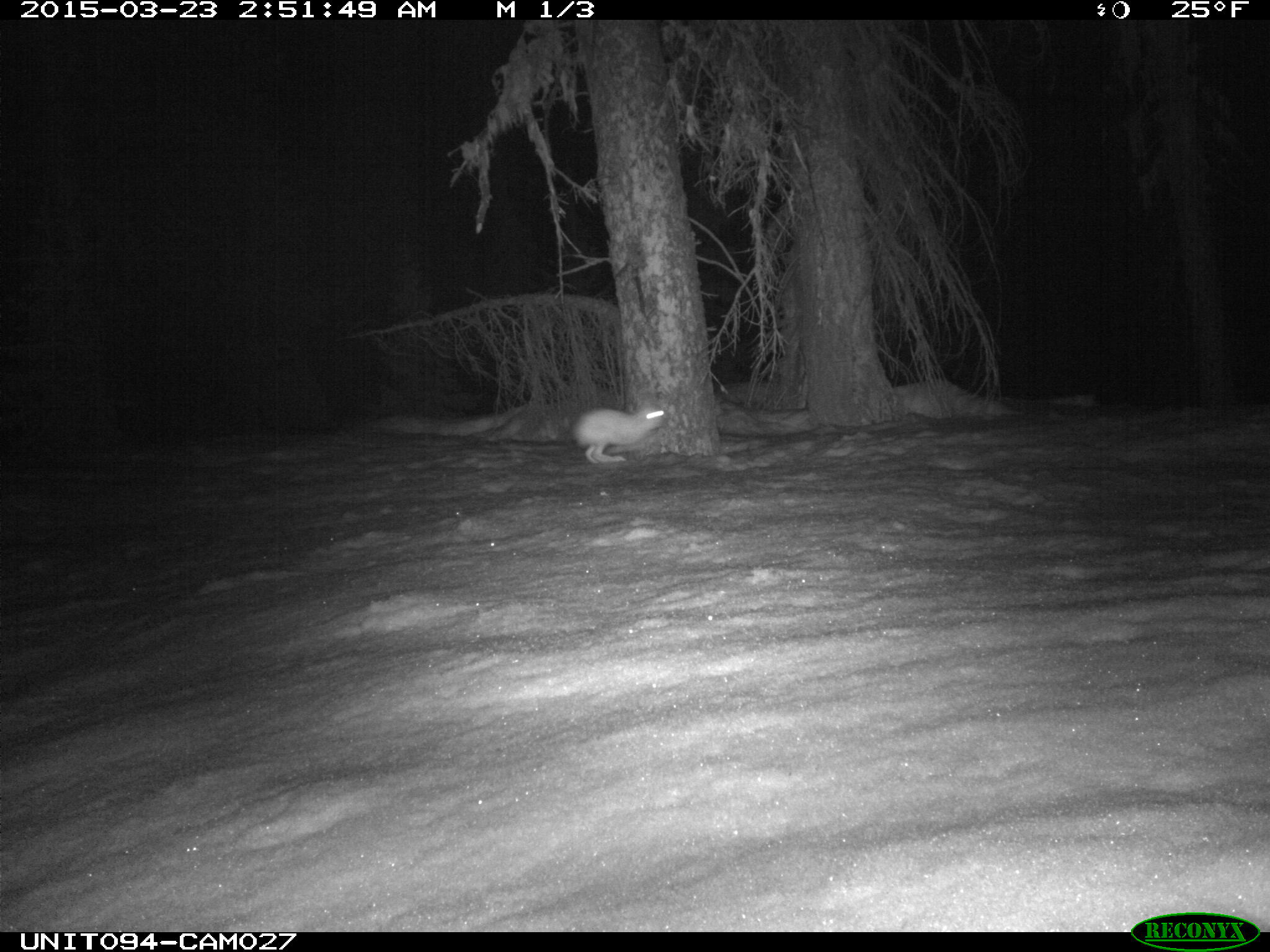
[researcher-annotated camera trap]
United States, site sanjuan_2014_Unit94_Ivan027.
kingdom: Animalia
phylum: Chordata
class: Mammalia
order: Lagomorpha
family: Leporidae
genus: Lepus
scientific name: Lepus americanus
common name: snowshoe hare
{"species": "Lepus americanus (snowshoe hare)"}